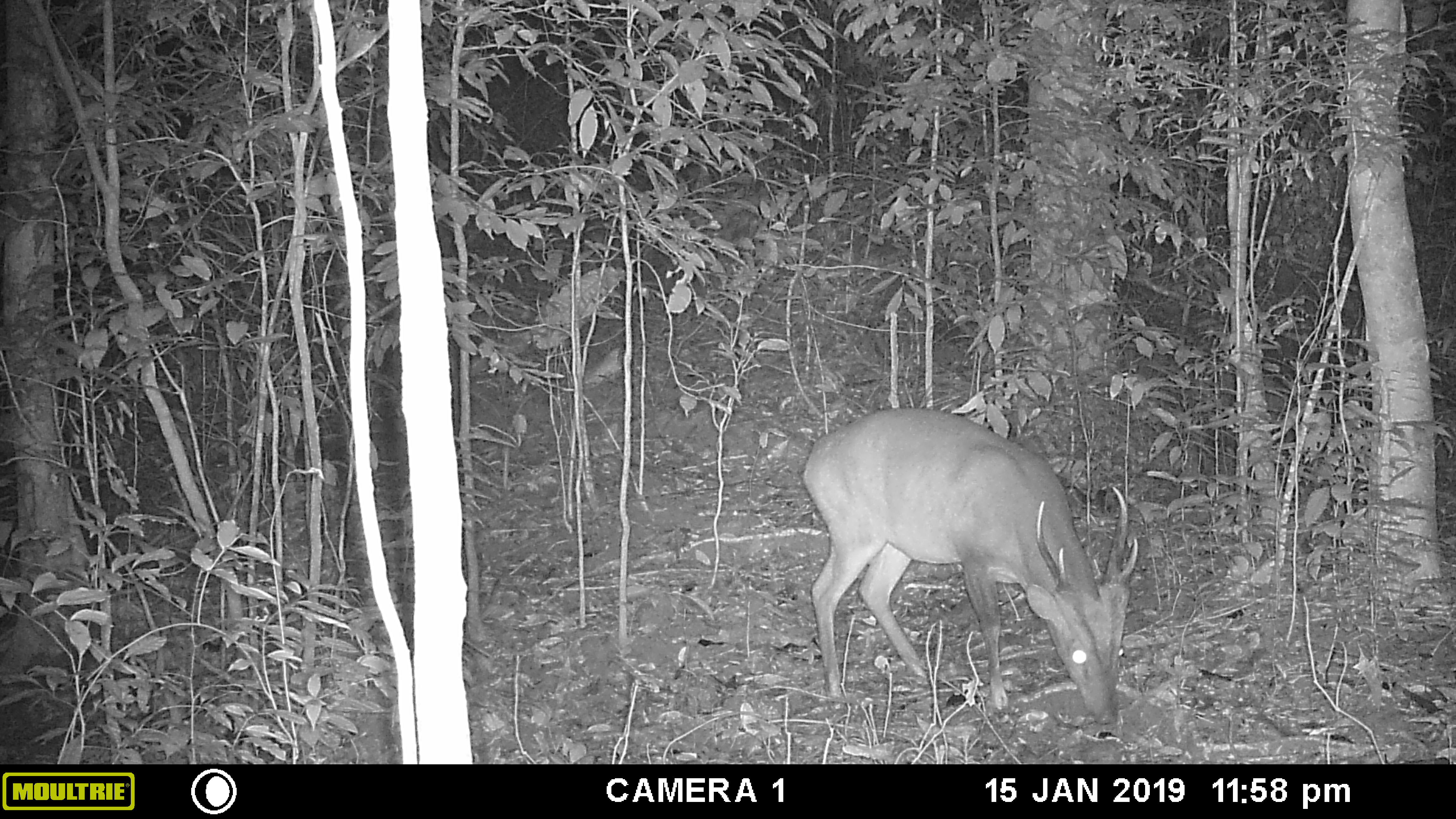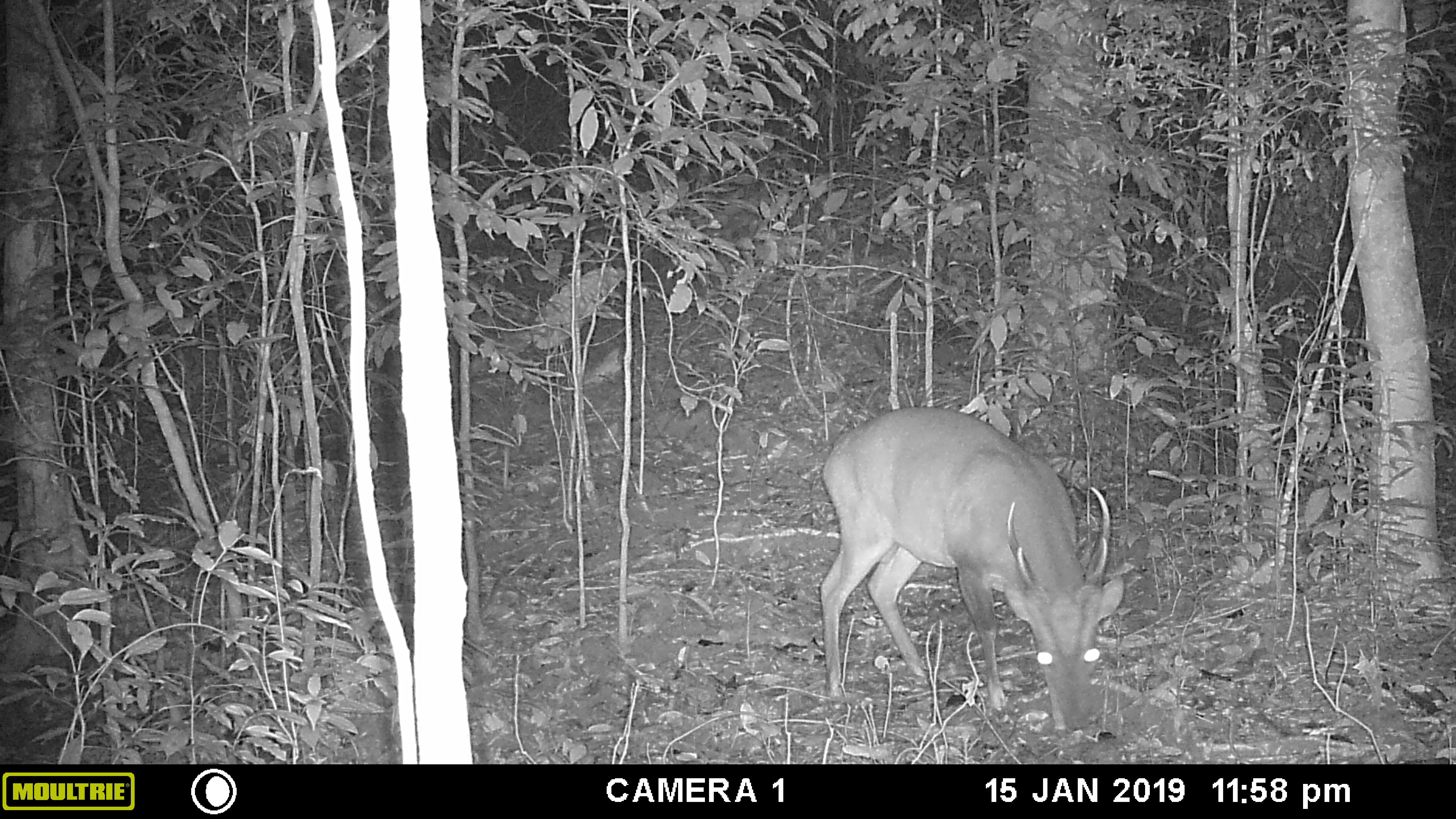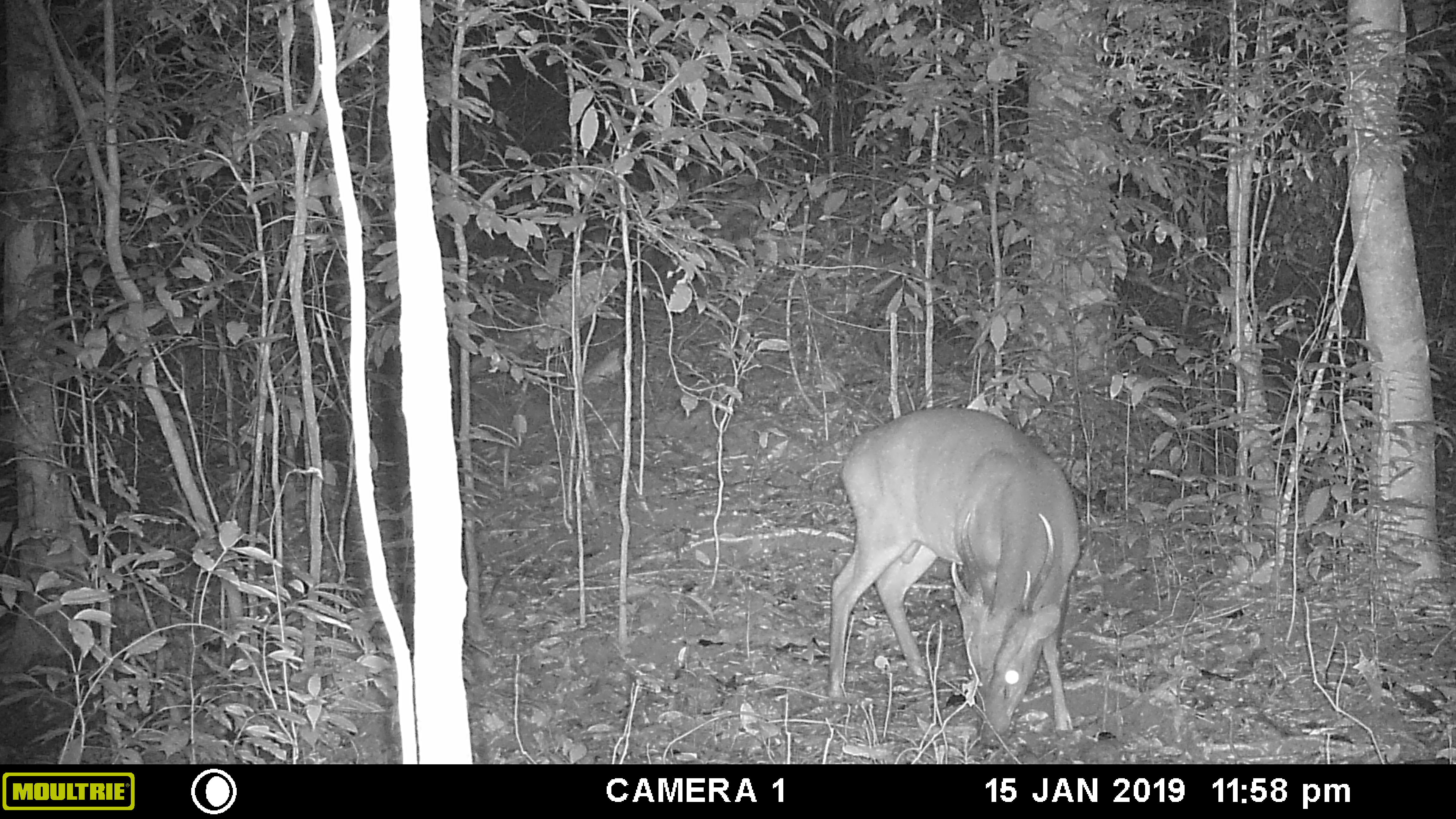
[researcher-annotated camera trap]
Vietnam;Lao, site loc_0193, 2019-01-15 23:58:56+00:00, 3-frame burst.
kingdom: Animalia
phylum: Chordata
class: Mammalia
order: Artiodactyla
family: Cervidae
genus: Muntiacus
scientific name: Muntiacus vuquangensis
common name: large-antlered muntjac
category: large antlered muntjac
Large antlered muntjac (large-antlered muntjac) (Muntiacus vuquangensis). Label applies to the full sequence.